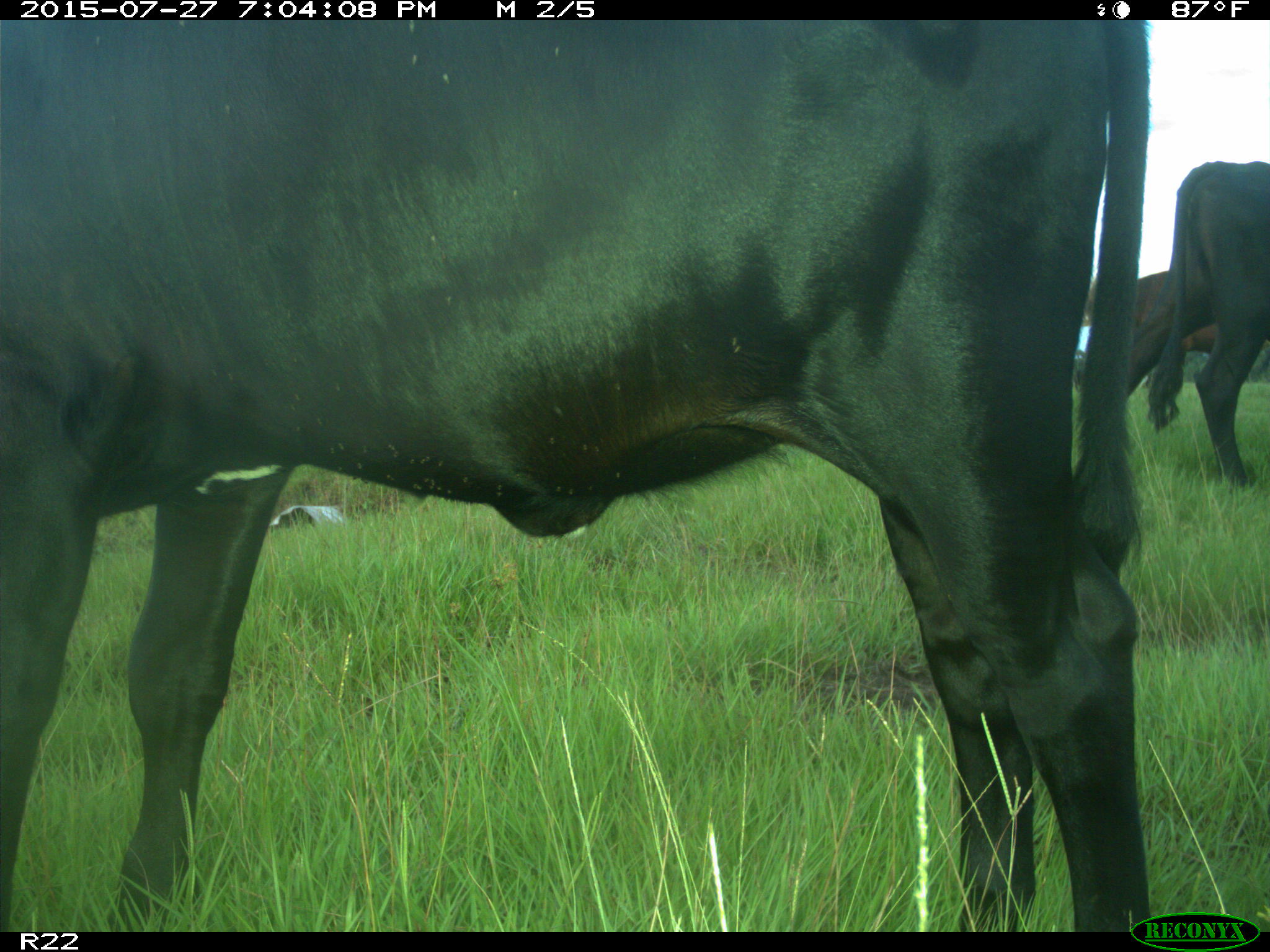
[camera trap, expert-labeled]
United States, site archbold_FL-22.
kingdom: Animalia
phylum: Chordata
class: Mammalia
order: Artiodactyla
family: Bovidae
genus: Bos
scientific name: Bos taurus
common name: domestic cow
Bos taurus (domestic cow).